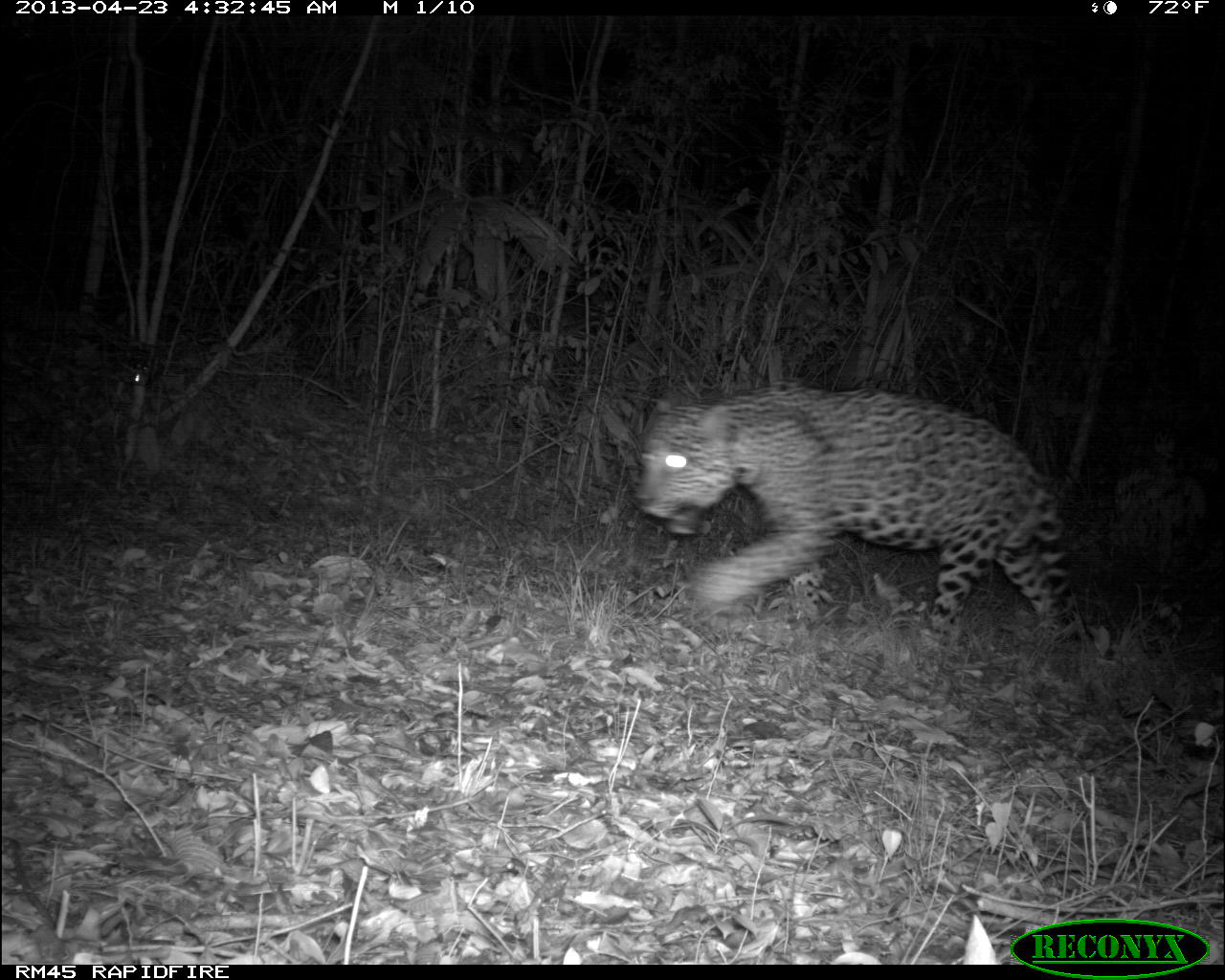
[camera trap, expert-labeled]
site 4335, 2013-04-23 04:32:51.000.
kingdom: Animalia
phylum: Chordata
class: Mammalia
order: Carnivora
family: Felidae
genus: Panthera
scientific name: Panthera onca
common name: jaguar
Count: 1.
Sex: male.